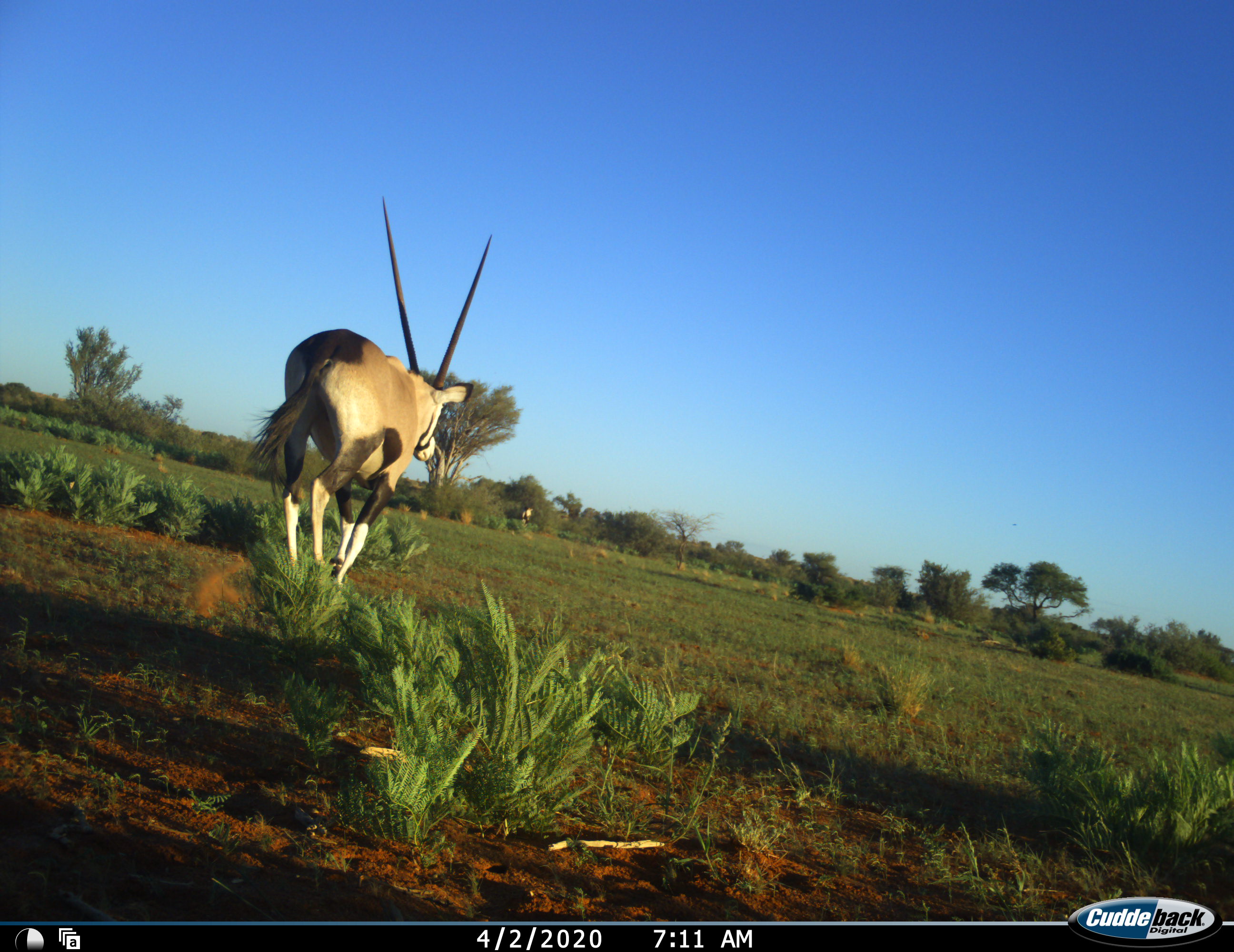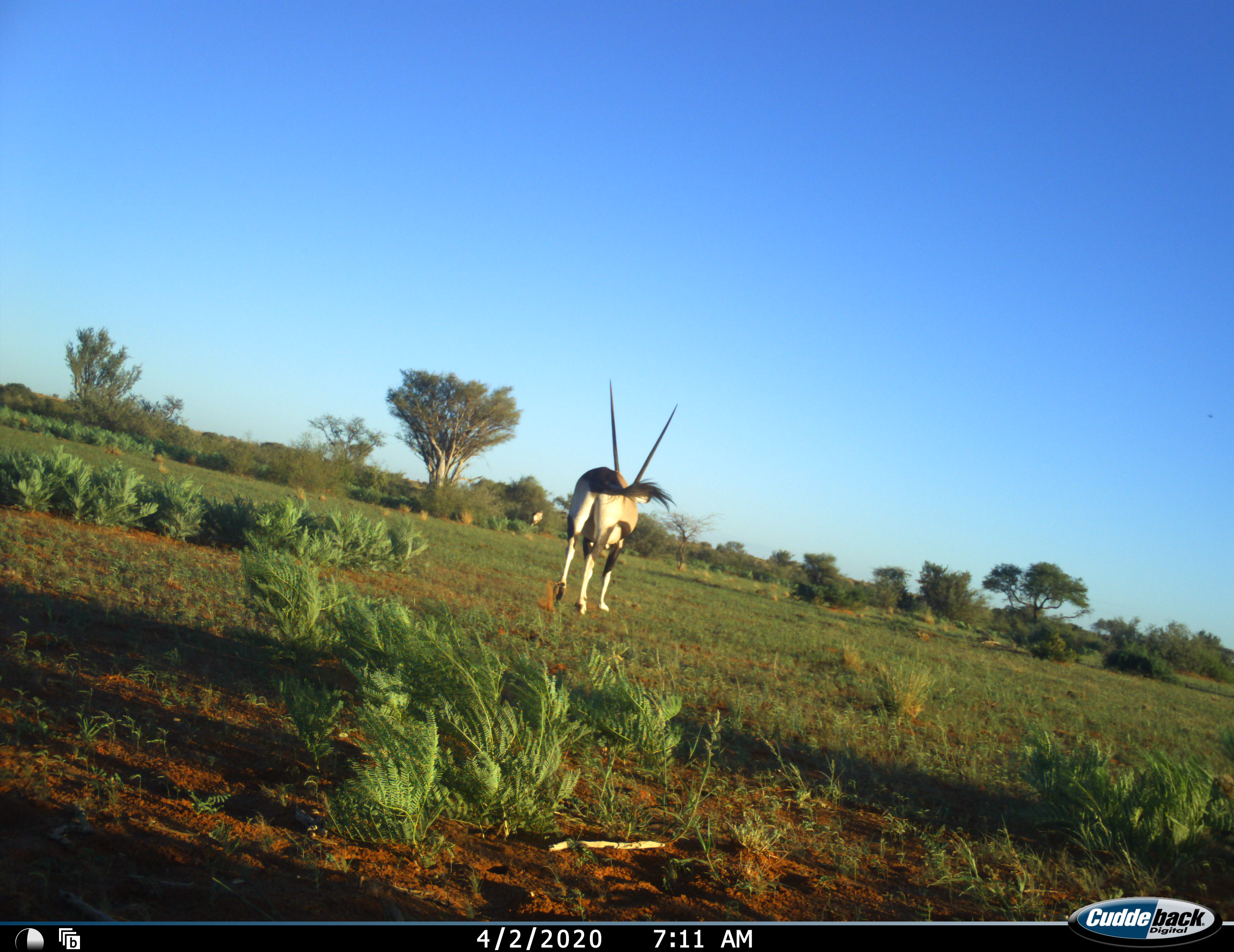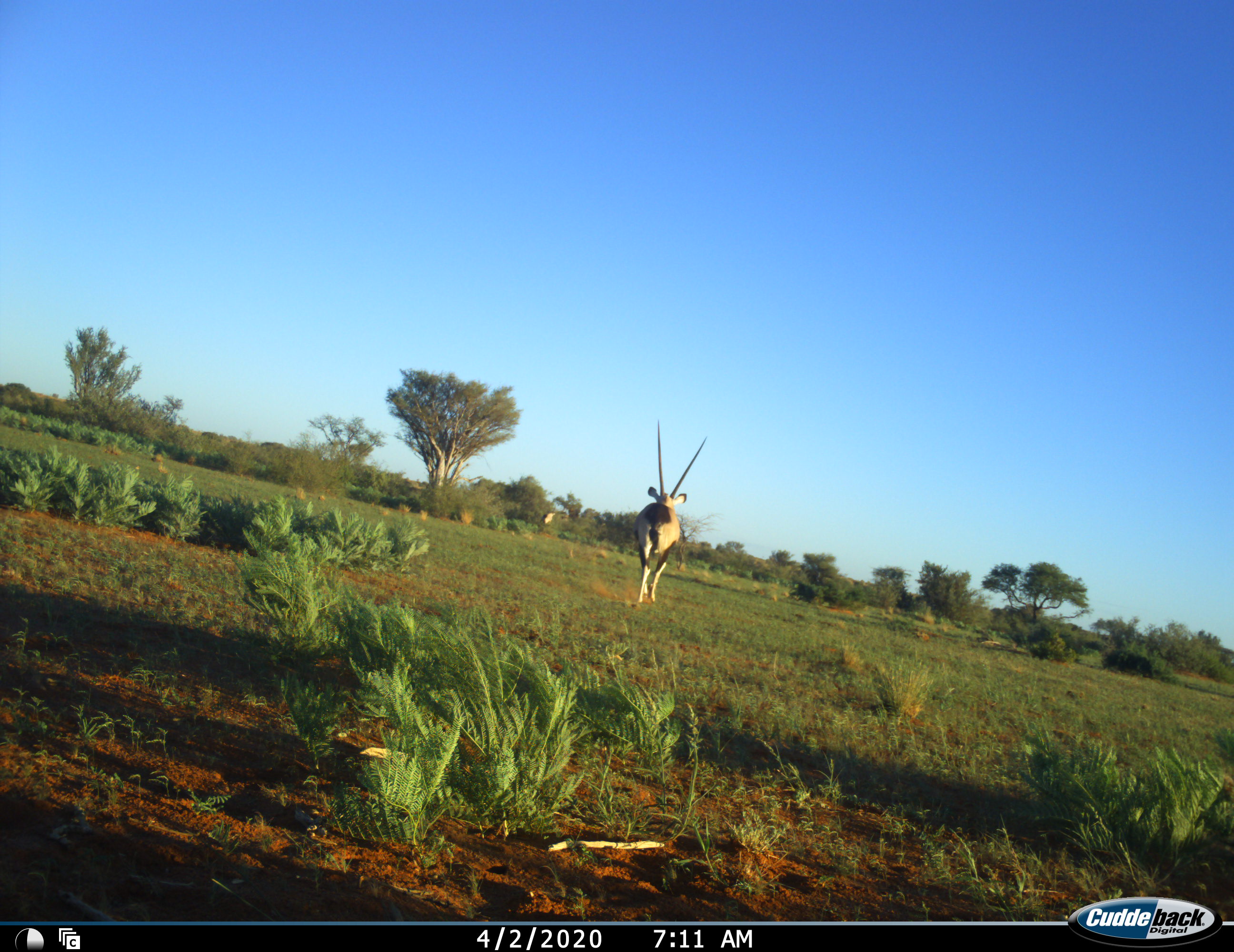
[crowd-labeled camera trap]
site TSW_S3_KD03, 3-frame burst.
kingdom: Animalia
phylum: Chordata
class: Mammalia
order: Artiodactyla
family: Bovidae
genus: Oryx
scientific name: Oryx gazella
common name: gemsbok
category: oryx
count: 2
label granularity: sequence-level